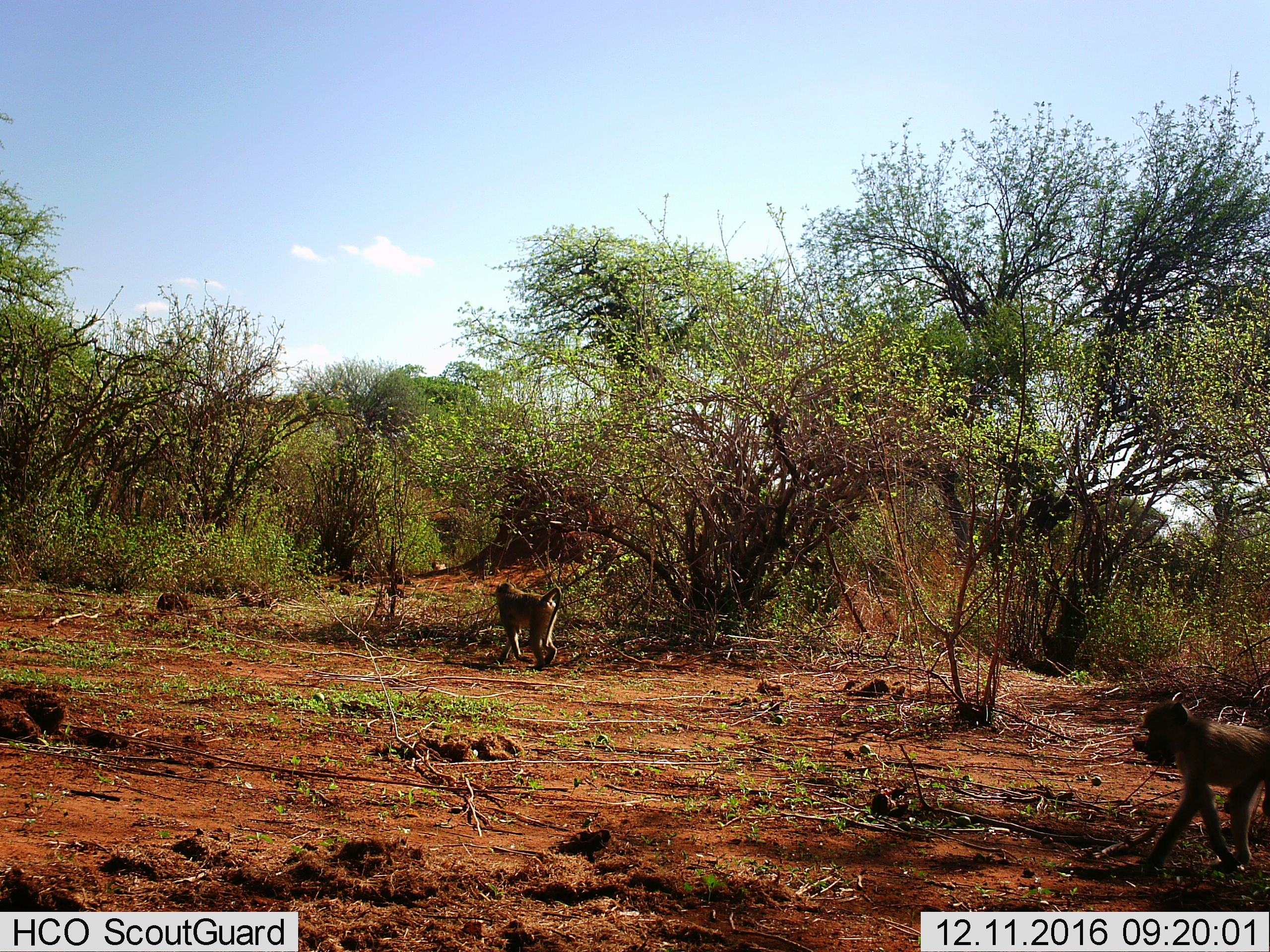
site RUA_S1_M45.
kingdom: Animalia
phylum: Chordata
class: Mammalia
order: Primates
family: Cercopithecidae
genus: Papio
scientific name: Papio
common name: baboon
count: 2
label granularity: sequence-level